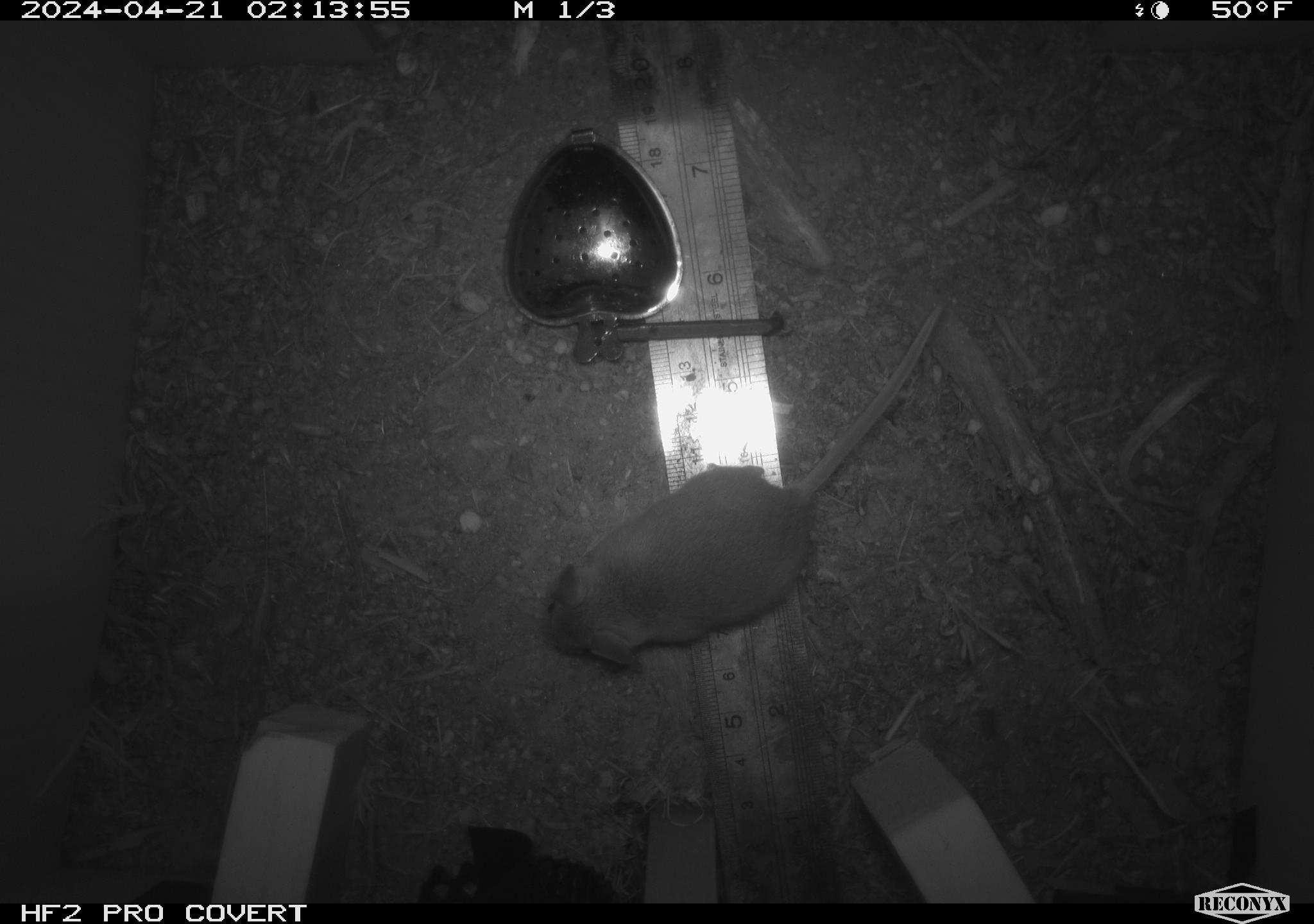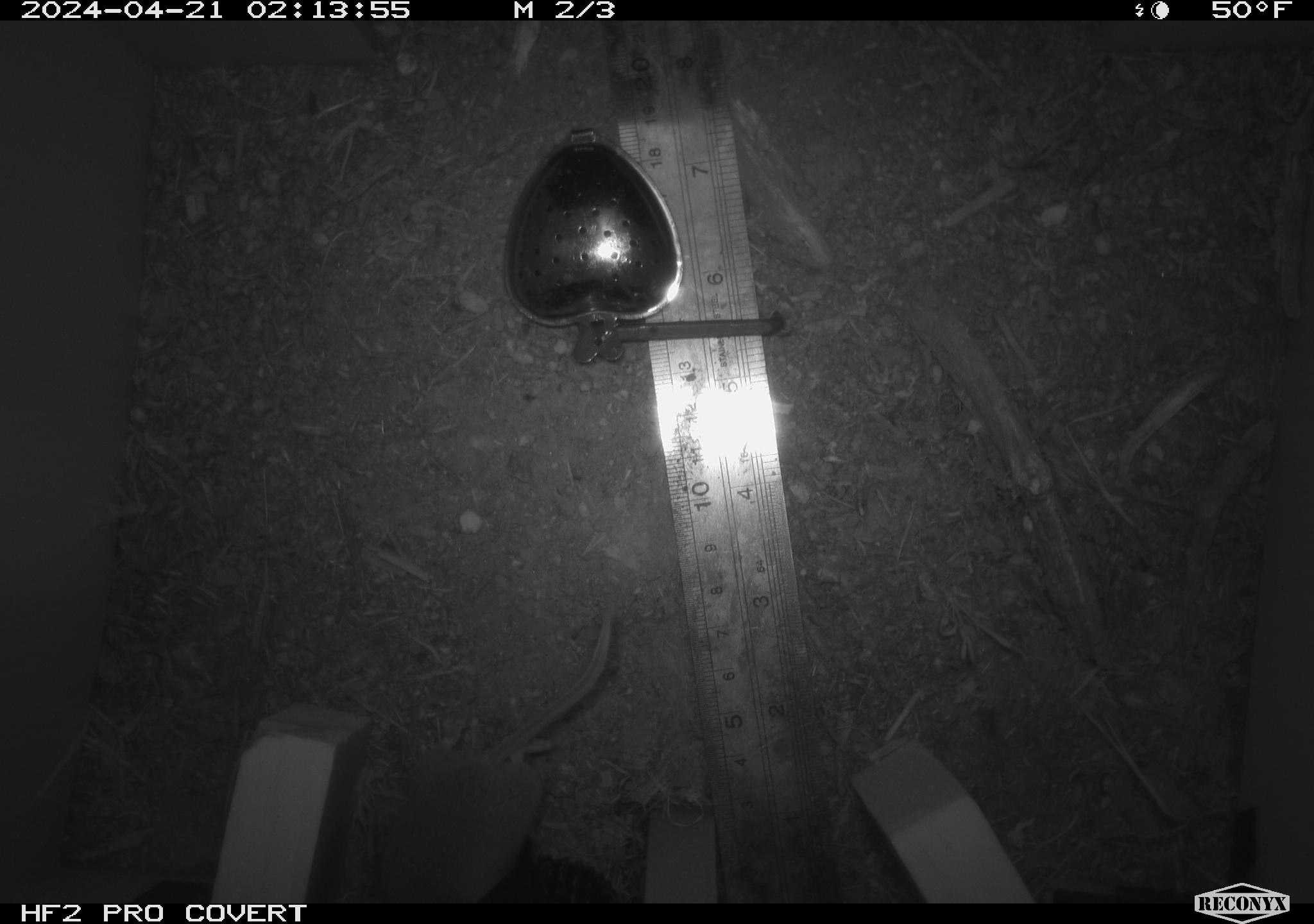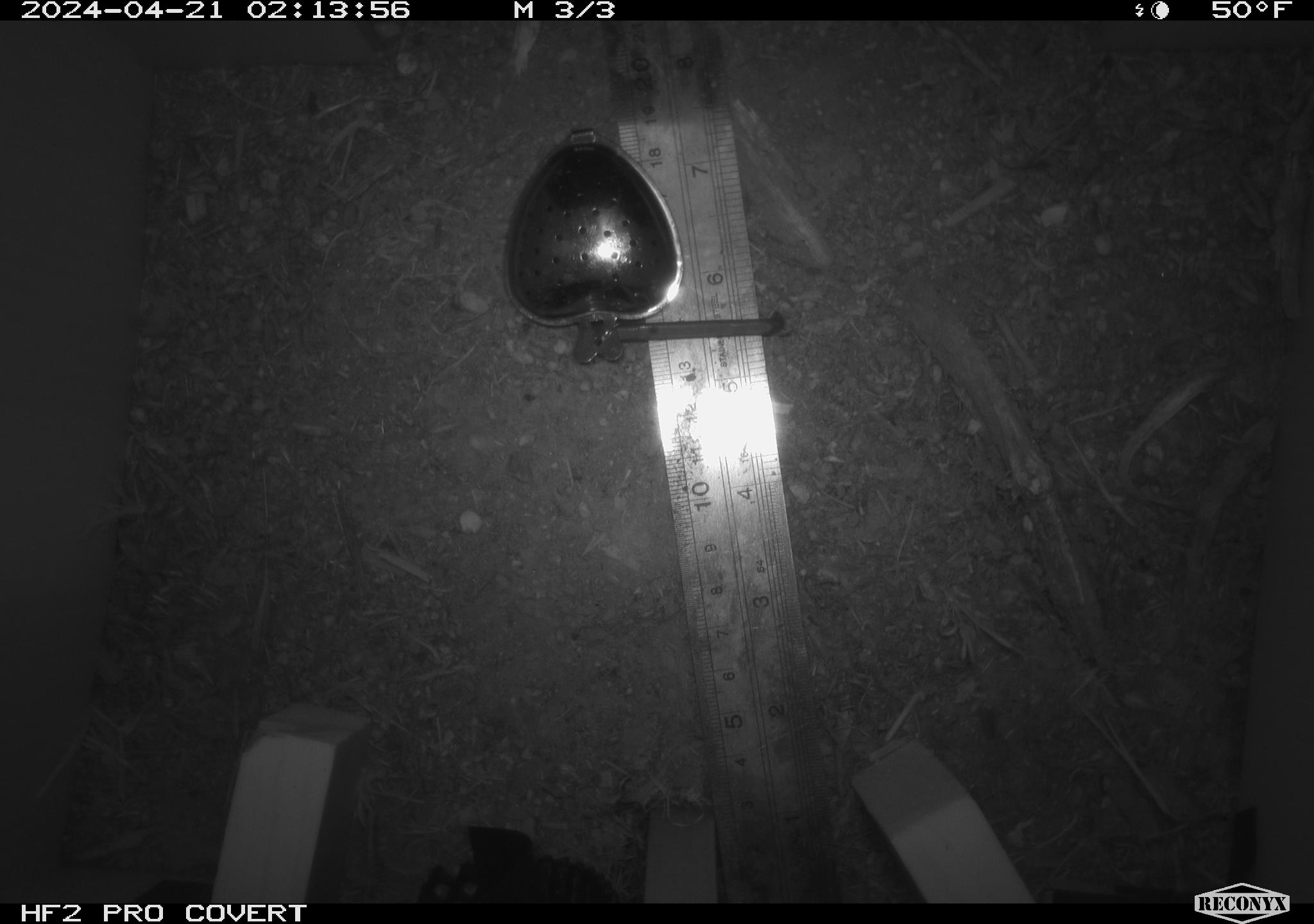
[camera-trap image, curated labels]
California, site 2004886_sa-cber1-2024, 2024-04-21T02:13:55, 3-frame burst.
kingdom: Animalia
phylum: Chordata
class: Mammalia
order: Rodentia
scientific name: Rodentia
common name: mouse species